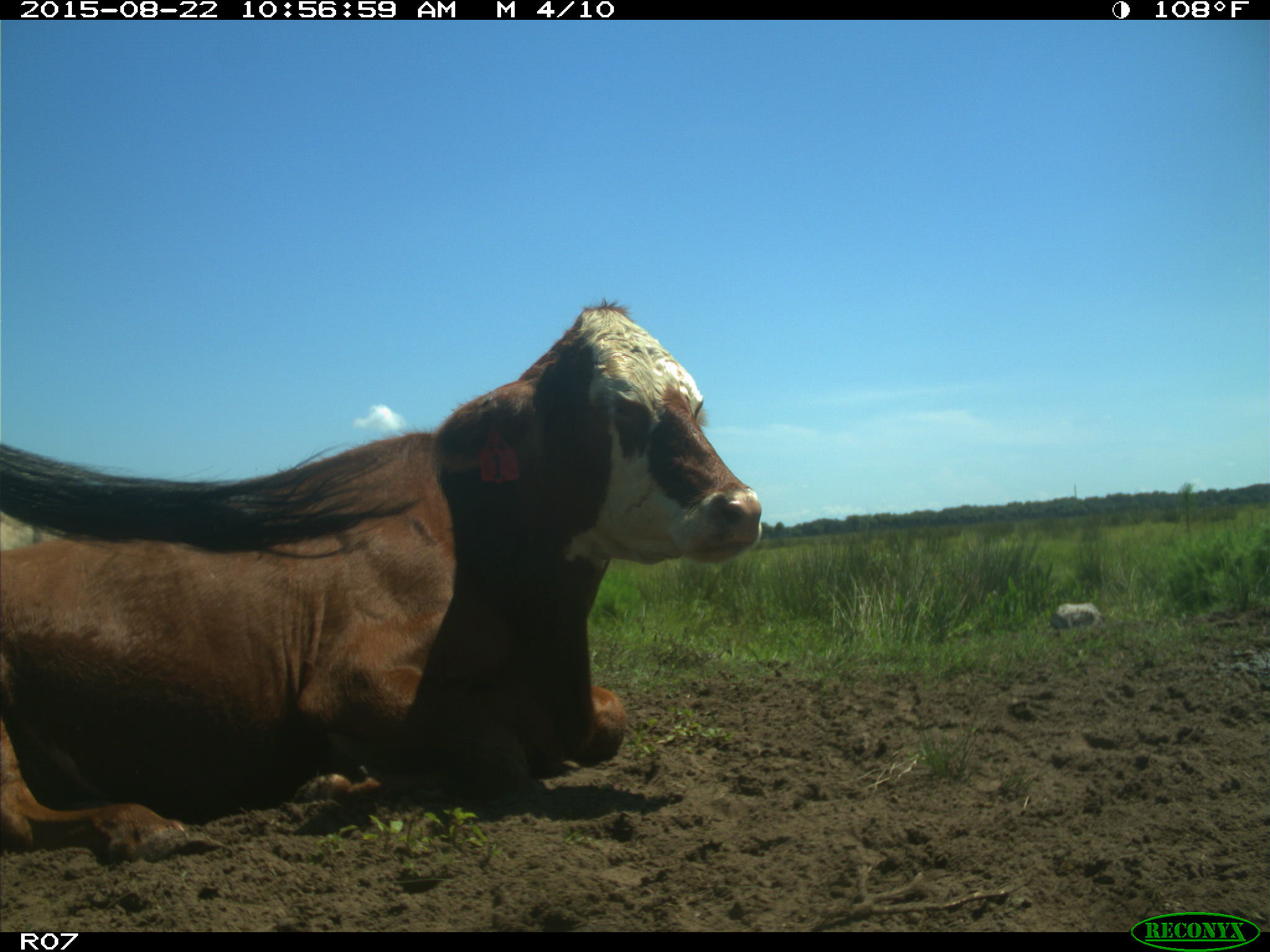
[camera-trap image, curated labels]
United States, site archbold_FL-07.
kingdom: Animalia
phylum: Chordata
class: Mammalia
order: Artiodactyla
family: Bovidae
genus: Bos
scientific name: Bos taurus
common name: domestic cow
Bos taurus (domestic cow).